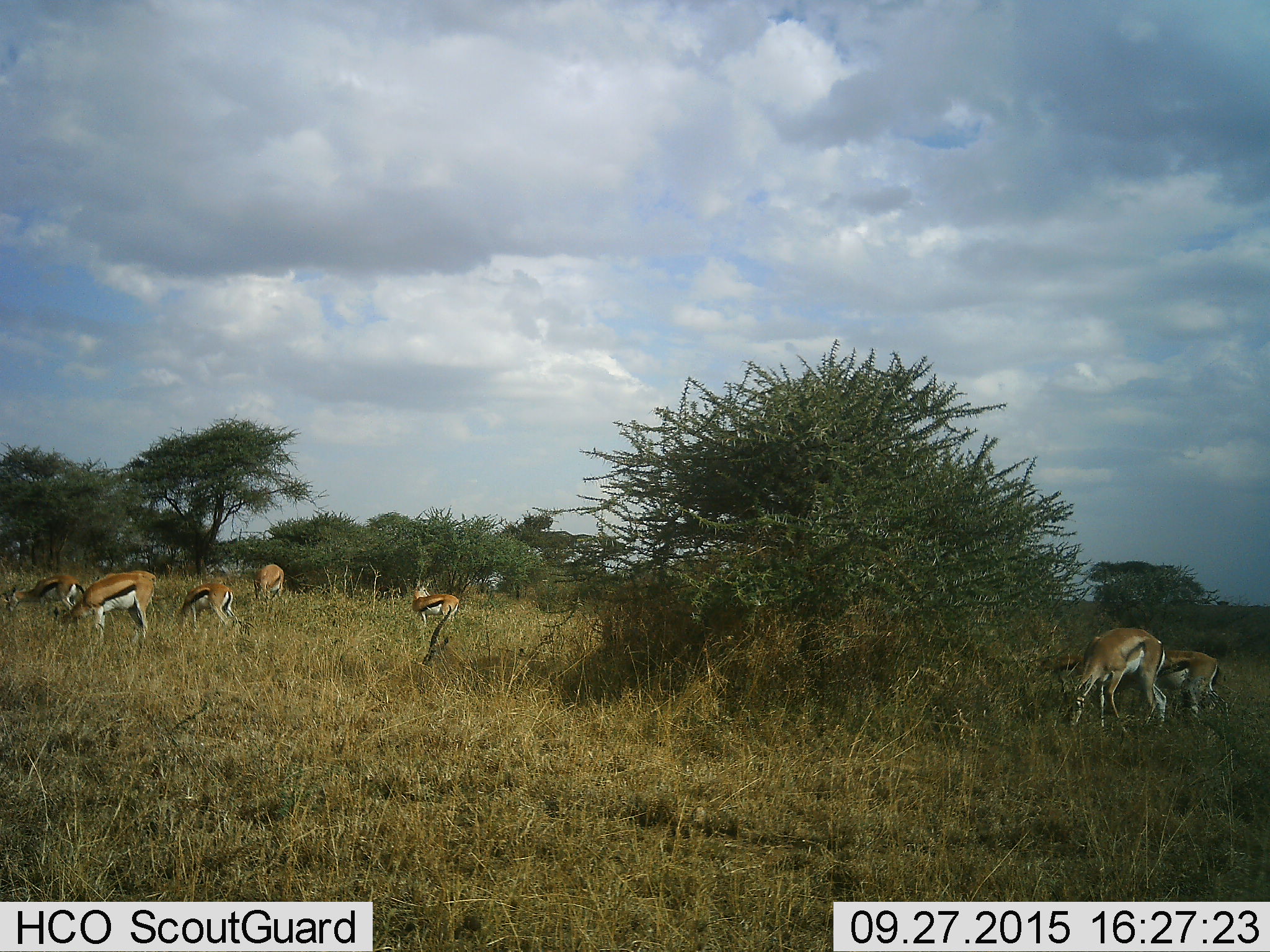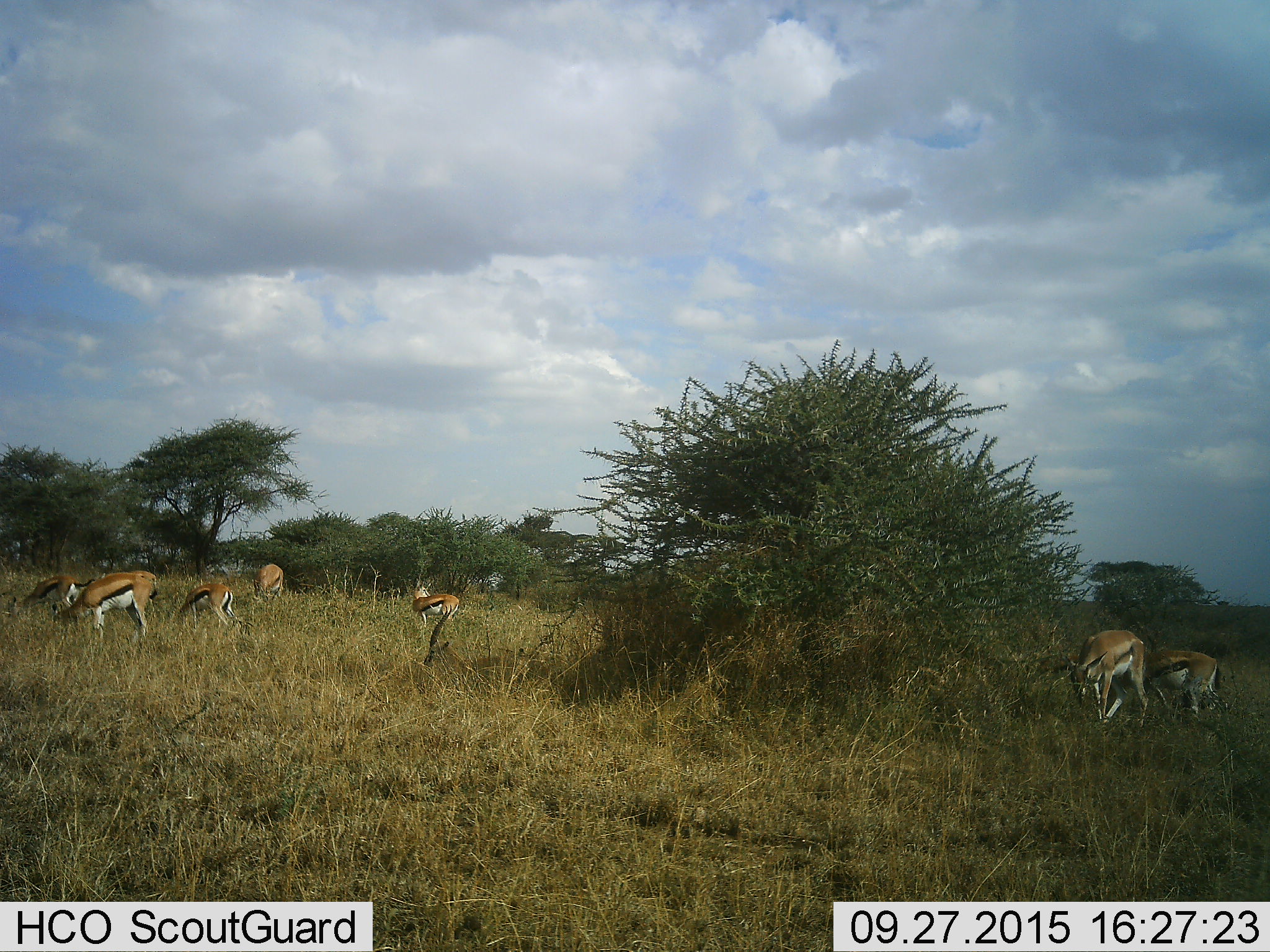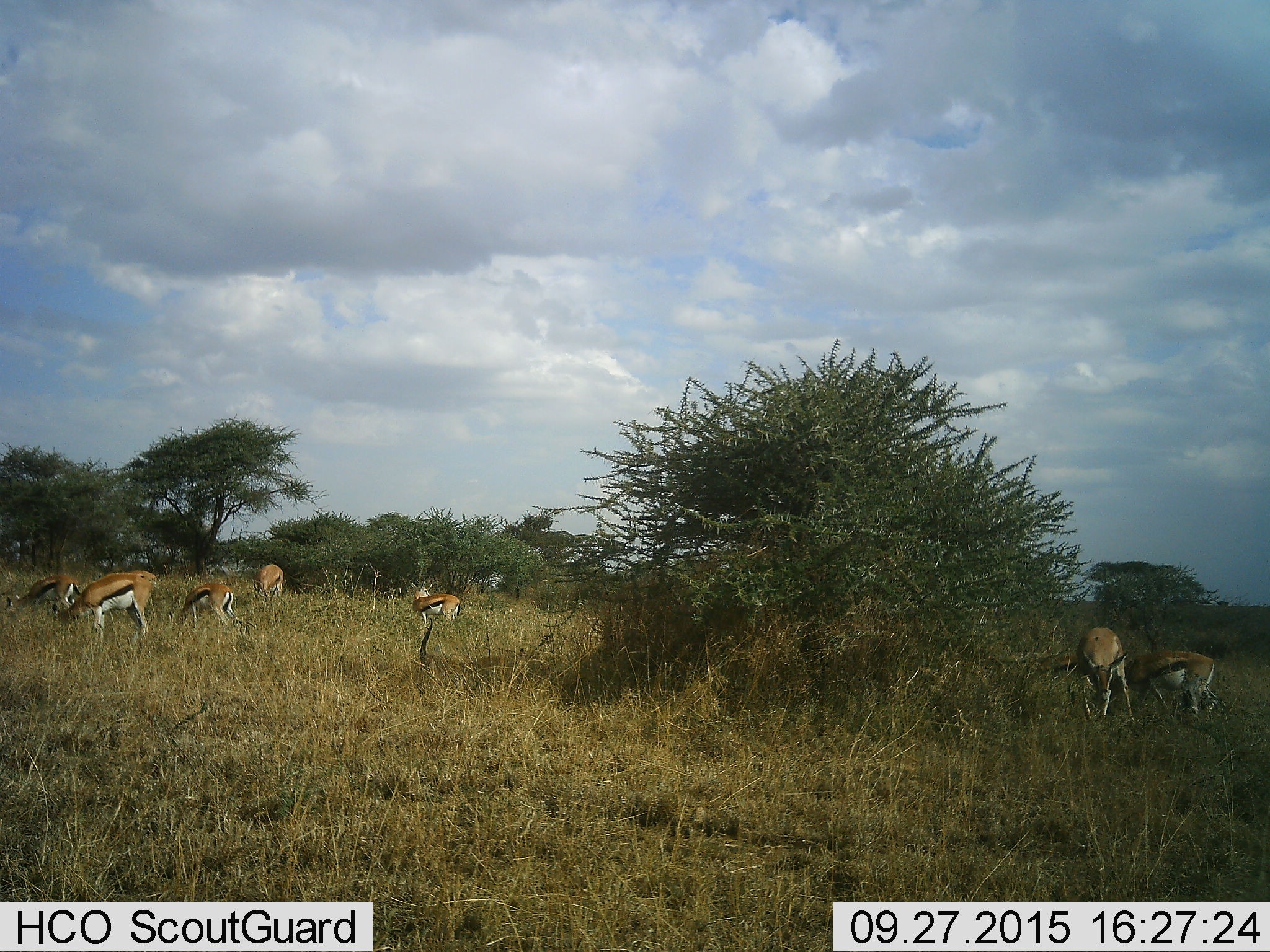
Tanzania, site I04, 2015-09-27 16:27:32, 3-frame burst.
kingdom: Animalia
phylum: Chordata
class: Mammalia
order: Artiodactyla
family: Bovidae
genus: Eudorcas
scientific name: Eudorcas thomsonii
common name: thomson's gazelle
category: gazellethomsons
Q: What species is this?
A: Gazellethomsons (thomson's gazelle) (Eudorcas thomsonii).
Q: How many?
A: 8.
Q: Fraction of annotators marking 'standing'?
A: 40%.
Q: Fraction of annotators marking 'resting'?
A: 30%.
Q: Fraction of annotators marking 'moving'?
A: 20%.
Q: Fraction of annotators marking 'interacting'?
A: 0%.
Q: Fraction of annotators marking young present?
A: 0%.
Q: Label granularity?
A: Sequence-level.